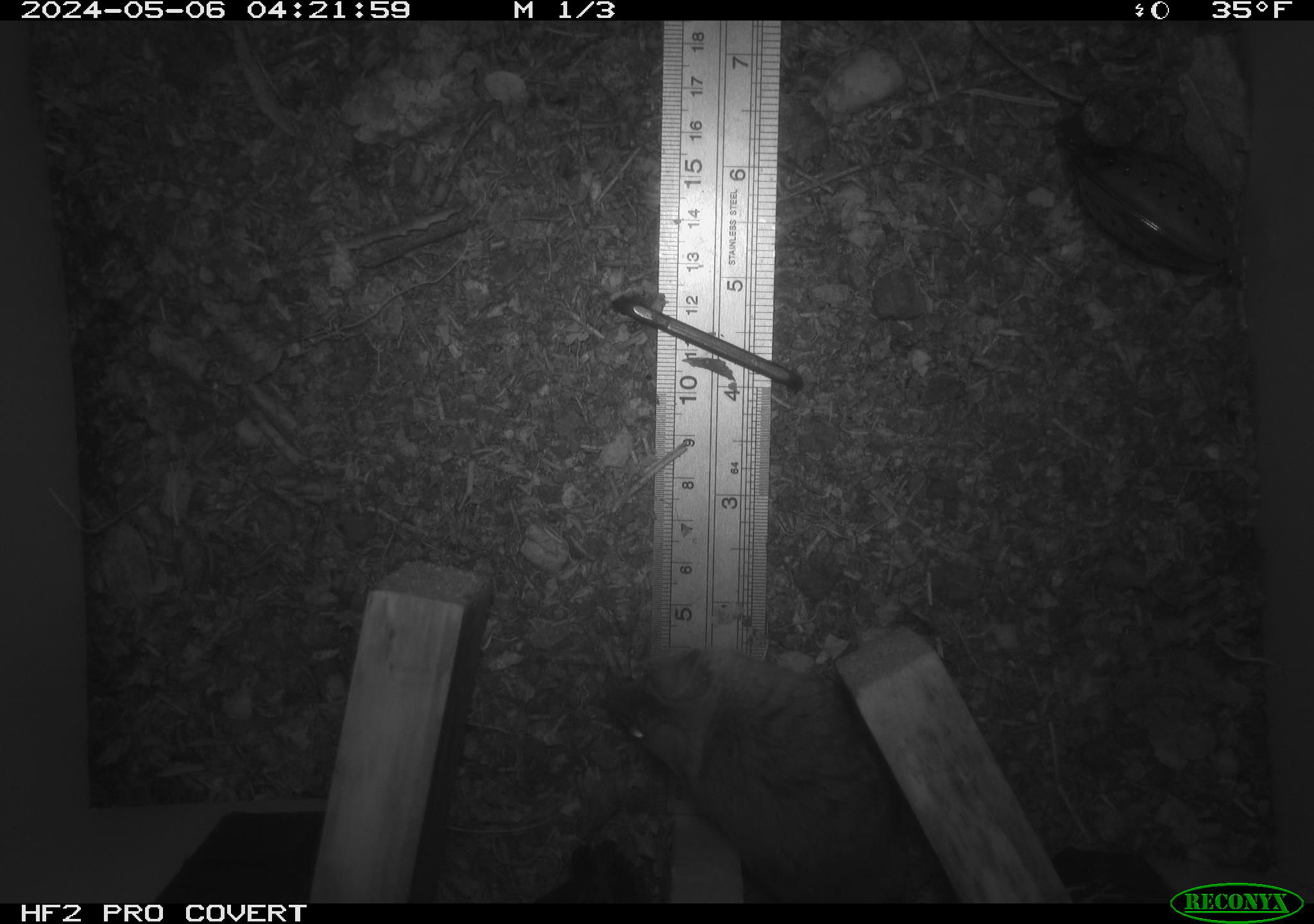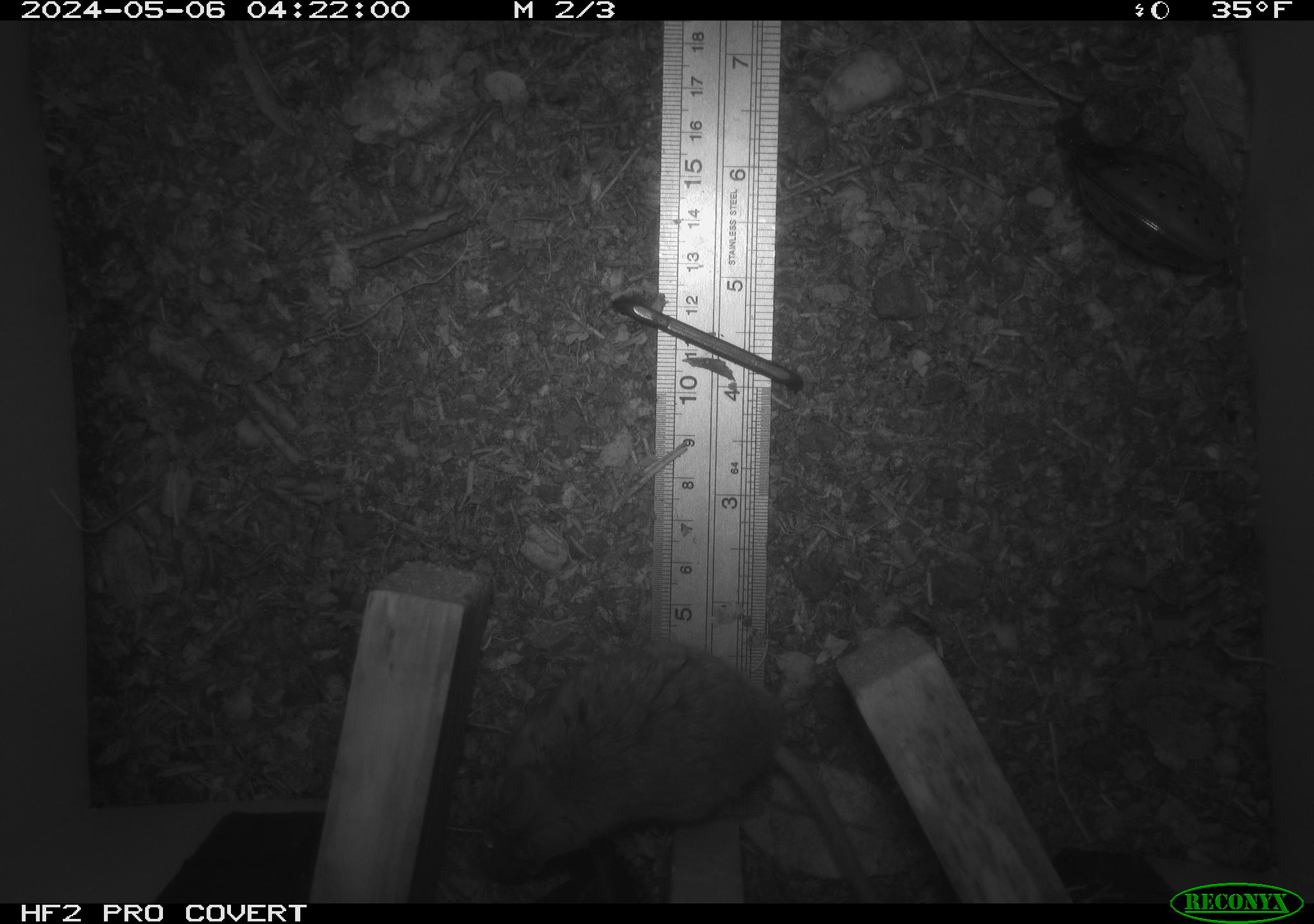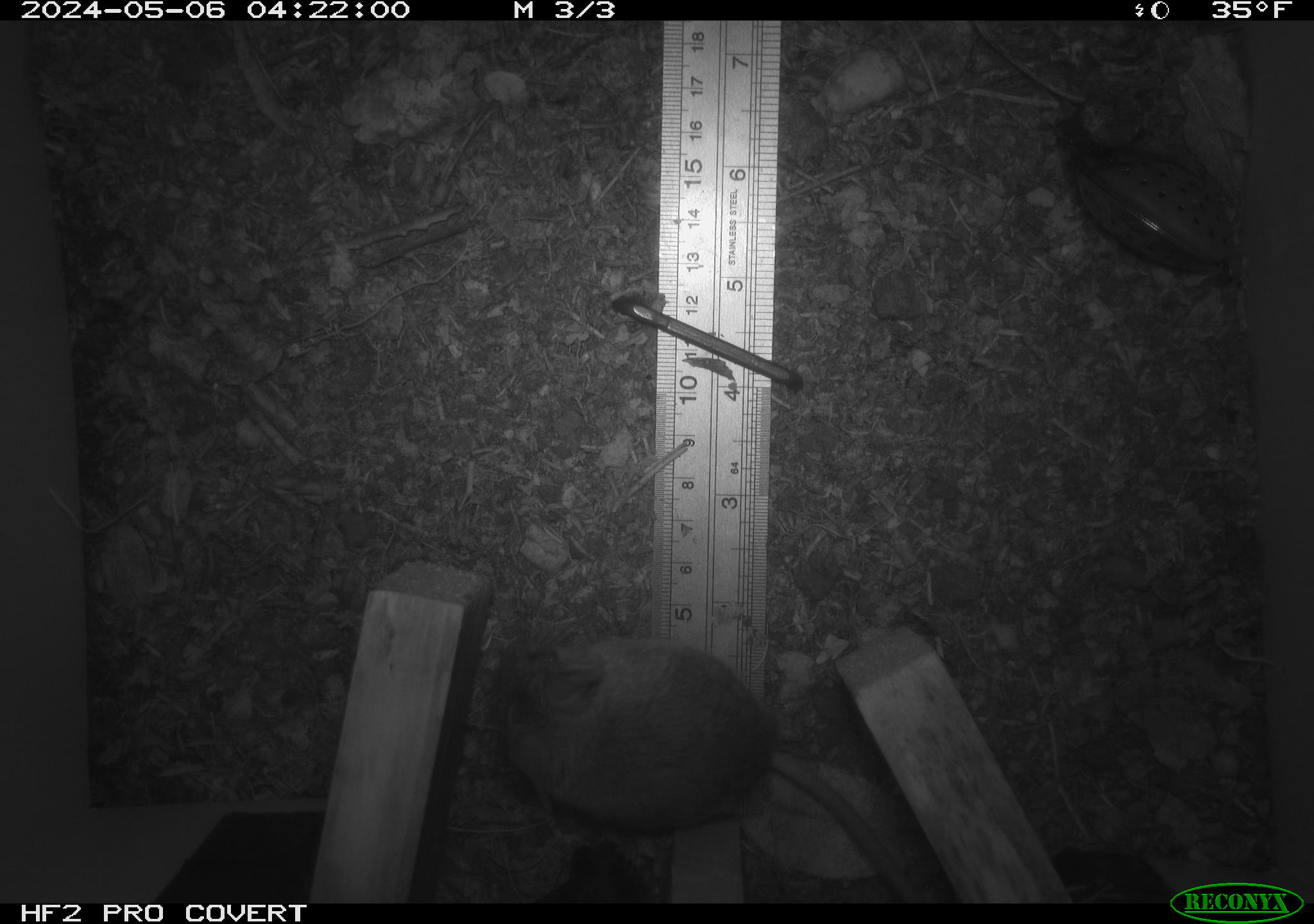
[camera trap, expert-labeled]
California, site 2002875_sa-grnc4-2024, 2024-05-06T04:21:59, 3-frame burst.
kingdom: Animalia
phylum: Chordata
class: Mammalia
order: Rodentia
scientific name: Rodentia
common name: rodent